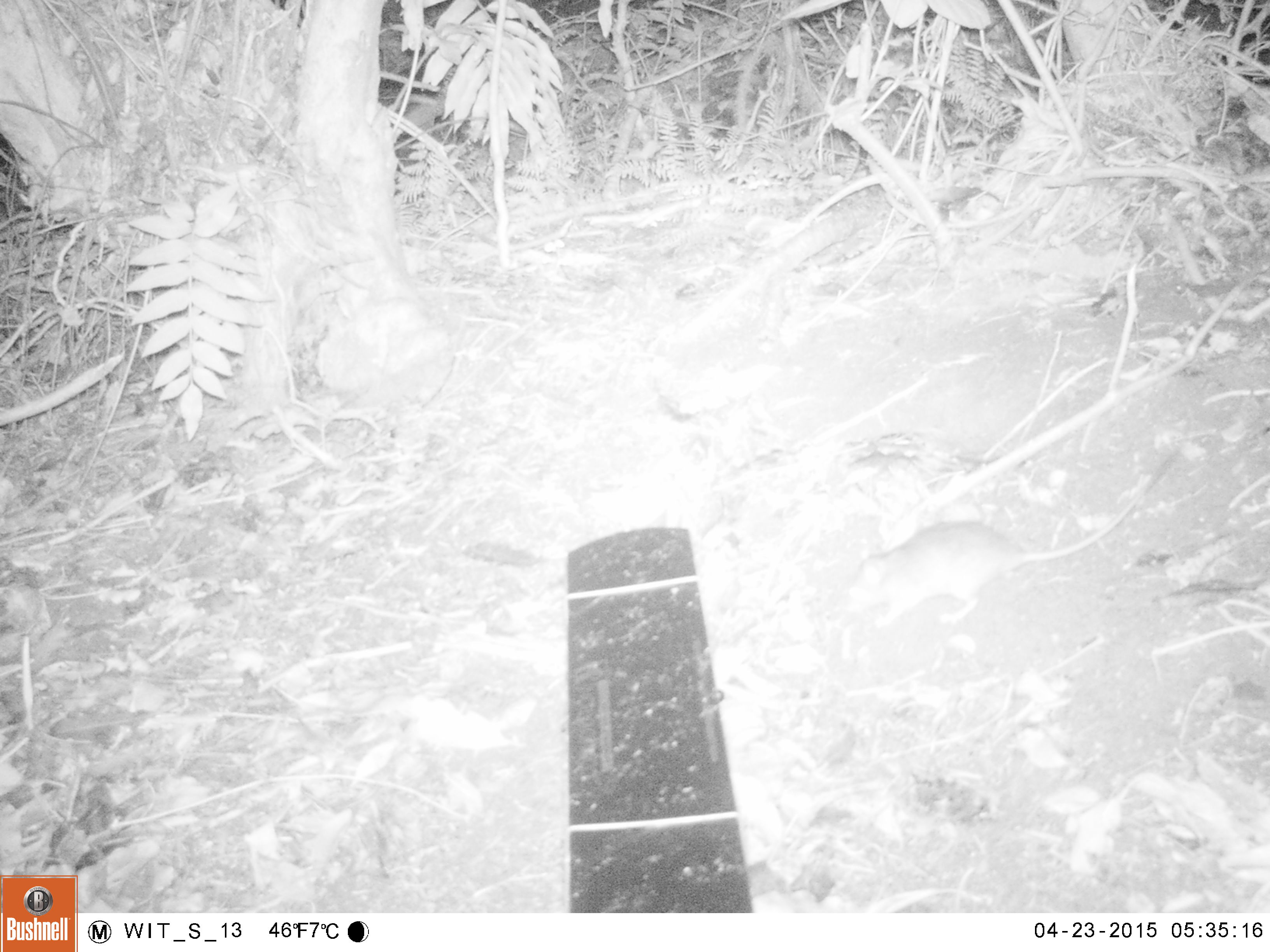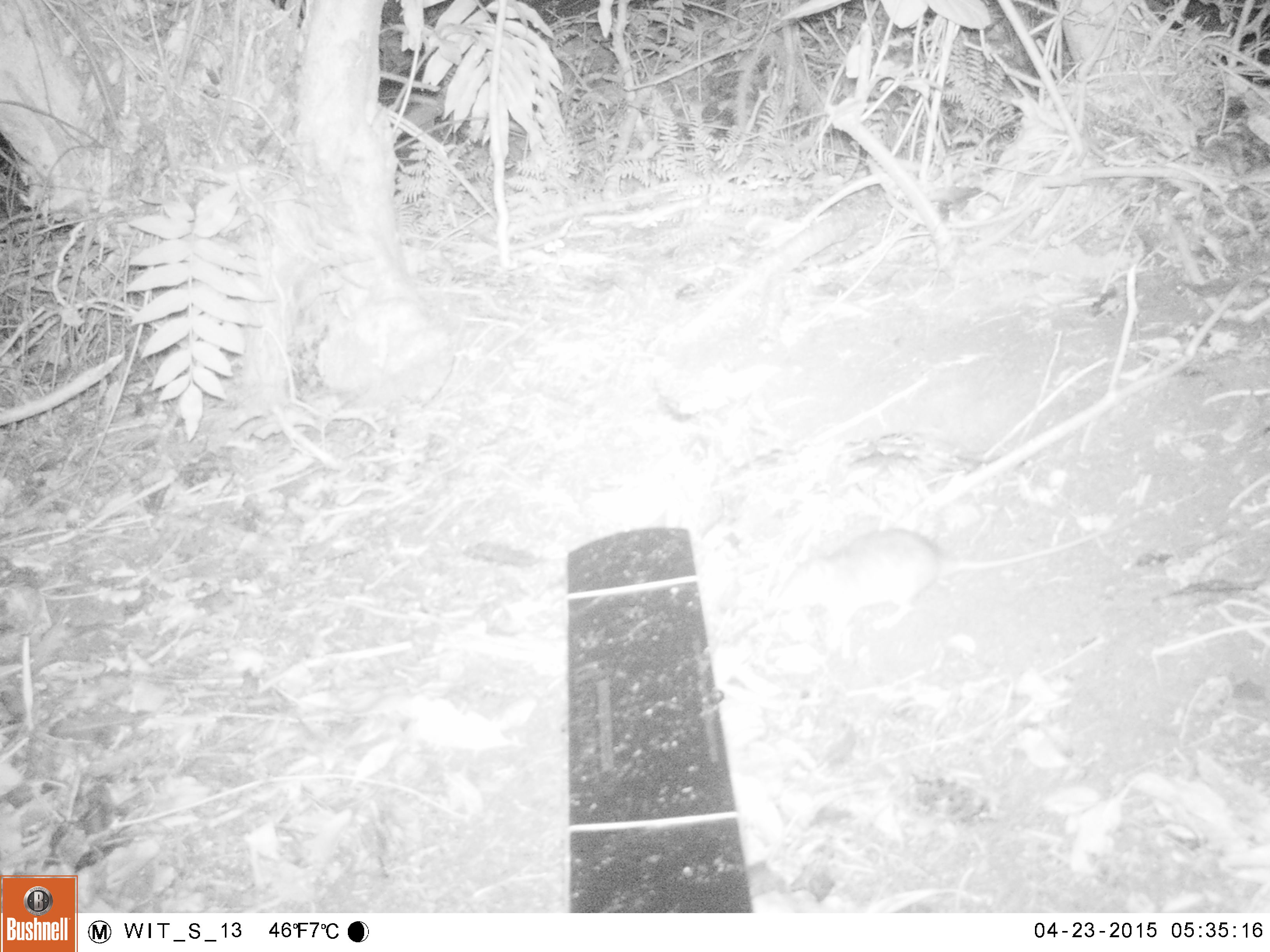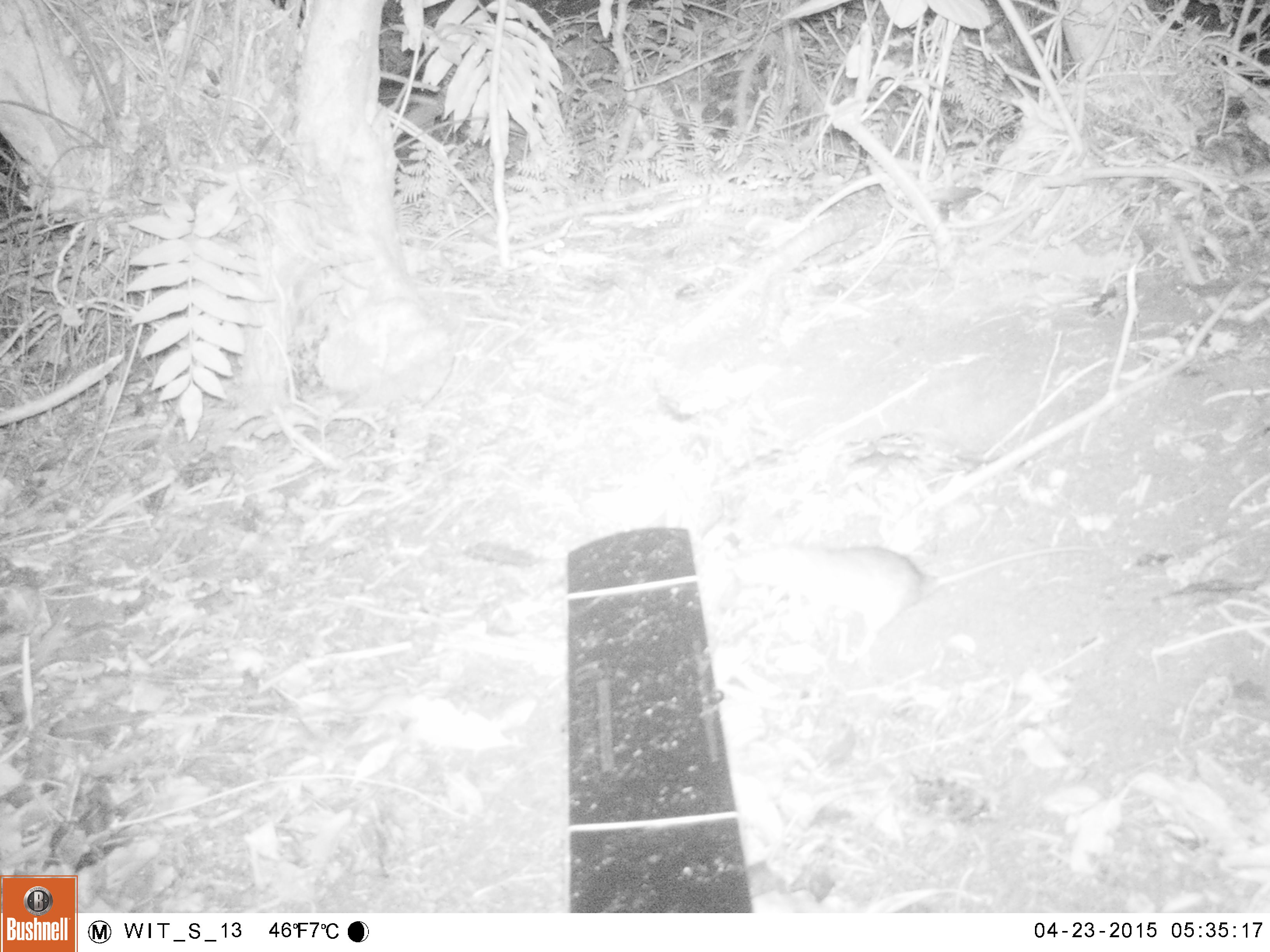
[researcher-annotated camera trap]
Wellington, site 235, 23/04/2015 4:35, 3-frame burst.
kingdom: Animalia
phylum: Chordata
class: Mammalia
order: Rodentia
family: Muridae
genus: Rattus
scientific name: Rattus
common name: rat